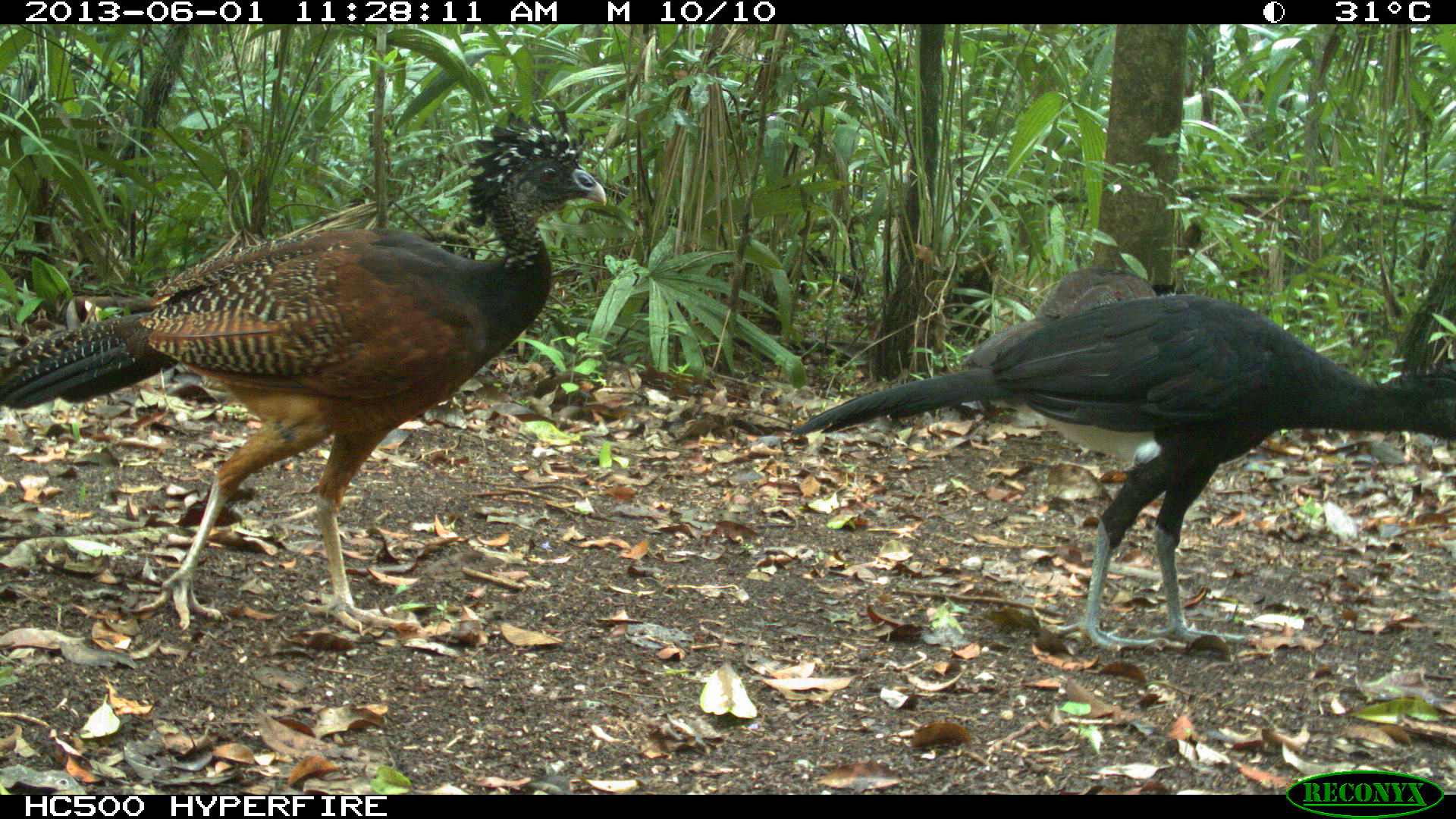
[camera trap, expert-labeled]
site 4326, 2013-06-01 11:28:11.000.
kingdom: Animalia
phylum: Chordata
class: Aves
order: Galliformes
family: Cracidae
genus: Crax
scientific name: Crax rubra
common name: great curassow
Crax rubra (great curassow), count 3.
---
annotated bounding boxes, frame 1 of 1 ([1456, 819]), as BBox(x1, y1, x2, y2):
crax rubra: BBox(0, 107, 607, 634); BBox(788, 290, 1456, 654); BBox(958, 267, 1185, 366)